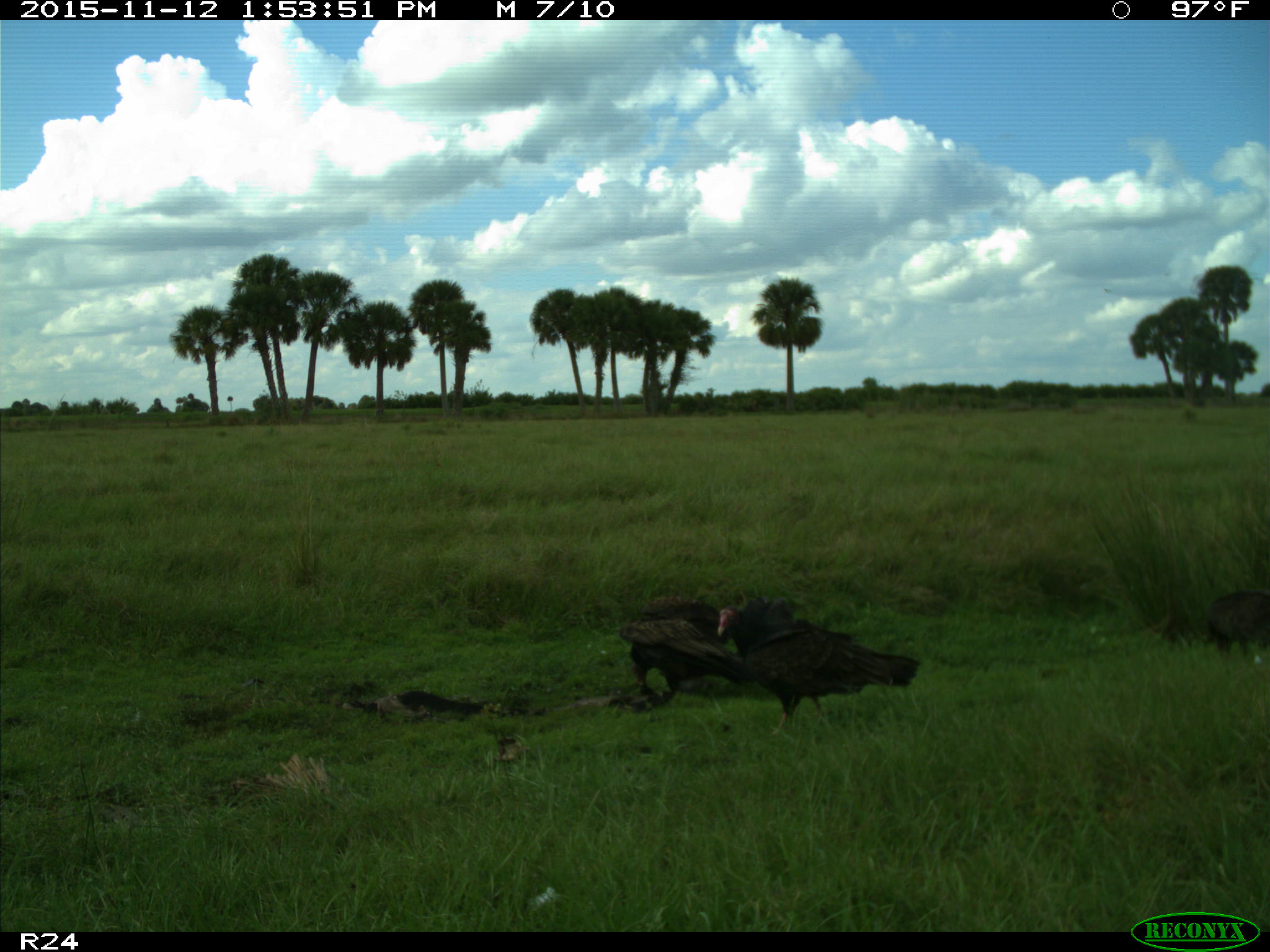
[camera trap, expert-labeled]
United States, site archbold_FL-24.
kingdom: Animalia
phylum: Chordata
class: Aves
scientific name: Aves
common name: birds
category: unidentified bird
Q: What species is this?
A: Unidentified bird (birds) (Aves).